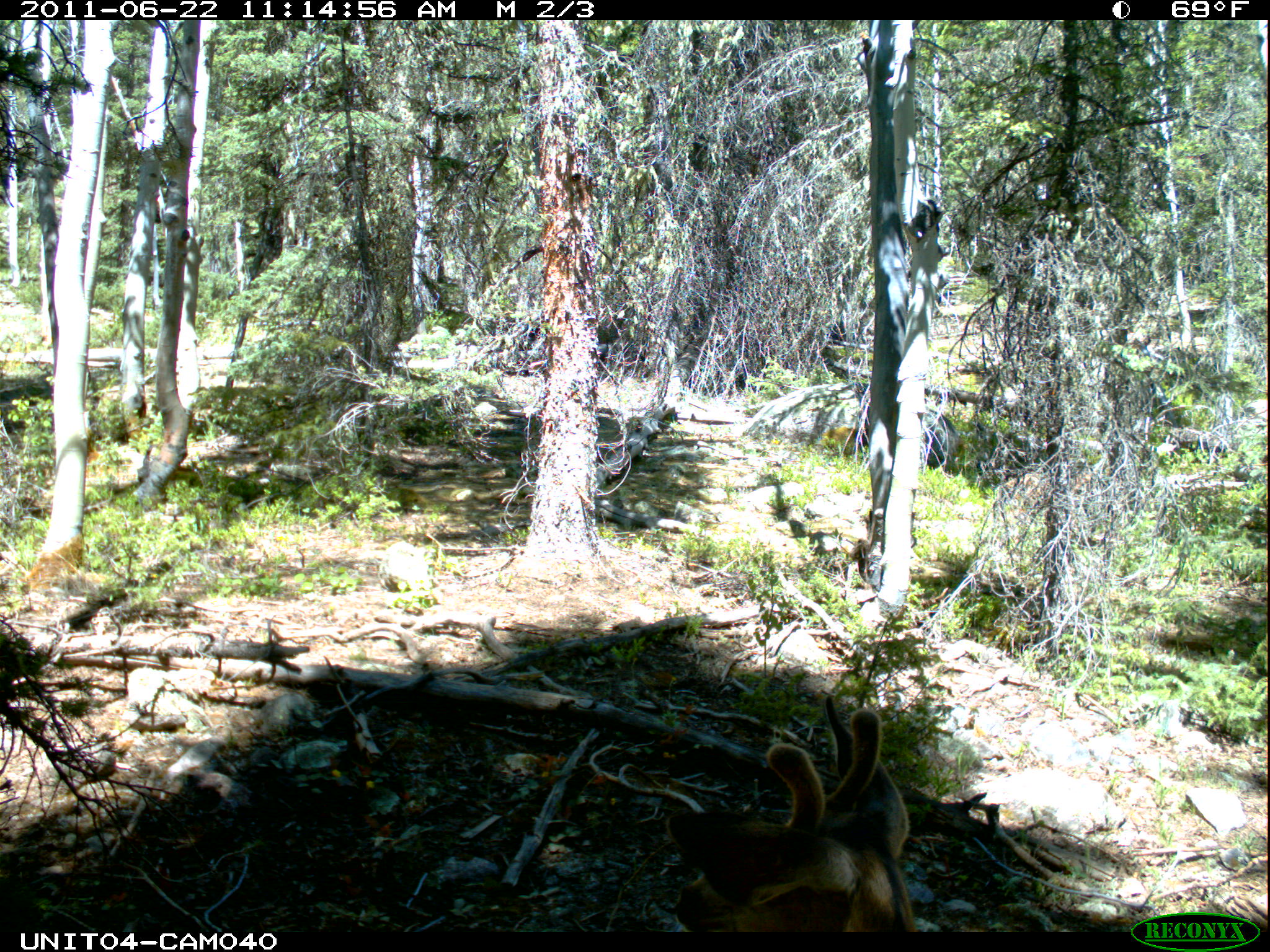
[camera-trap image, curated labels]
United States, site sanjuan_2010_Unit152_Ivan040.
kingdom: Animalia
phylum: Chordata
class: Mammalia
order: Artiodactyla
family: Cervidae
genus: Odocoileus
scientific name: Odocoileus hemionus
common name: mule deer